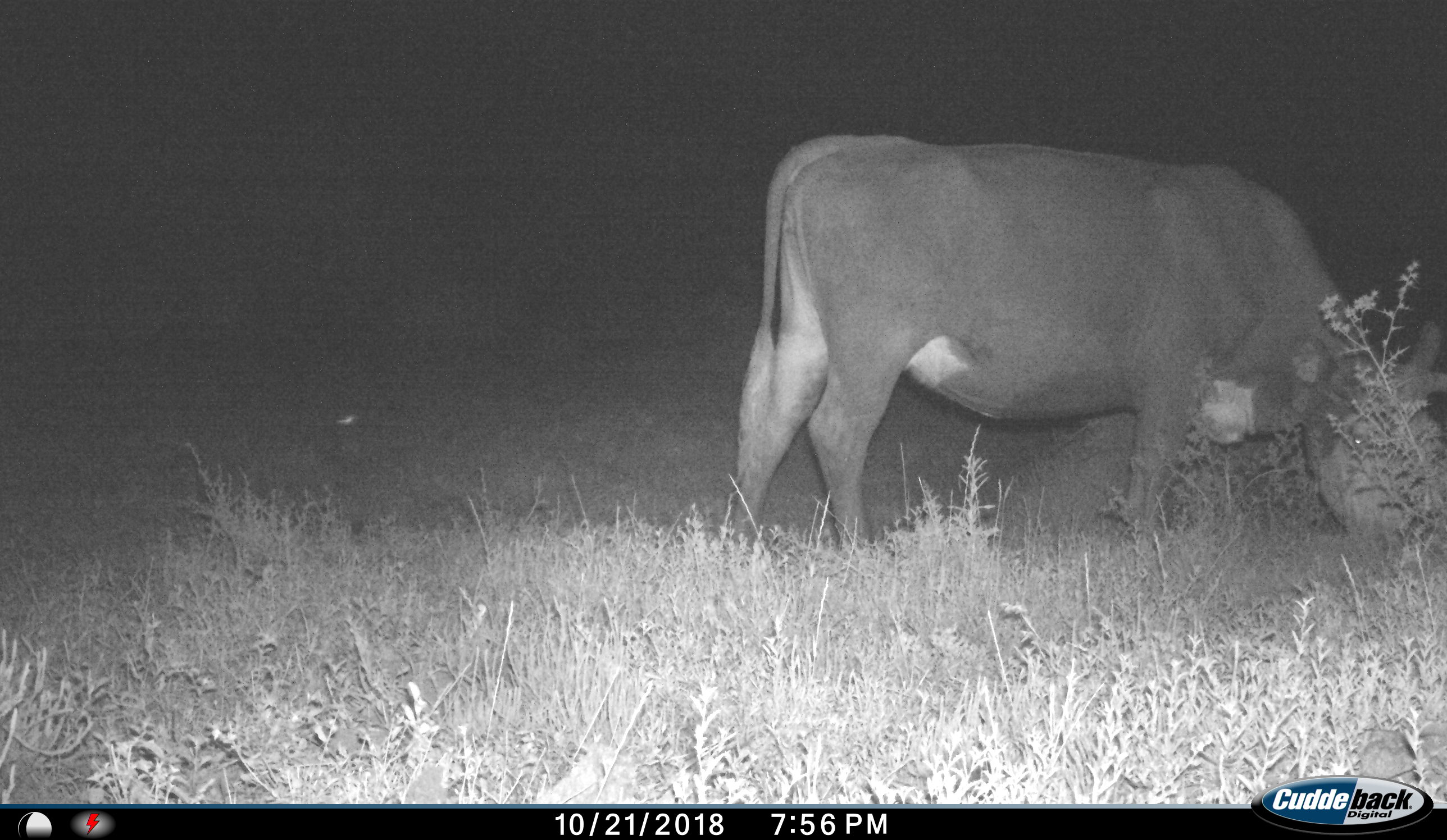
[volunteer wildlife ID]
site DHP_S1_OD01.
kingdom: Animalia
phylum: Chordata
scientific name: Vertebrata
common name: domestic animal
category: domesticanimal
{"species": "domesticanimal (domestic animal) (Vertebrata)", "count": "1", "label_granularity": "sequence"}